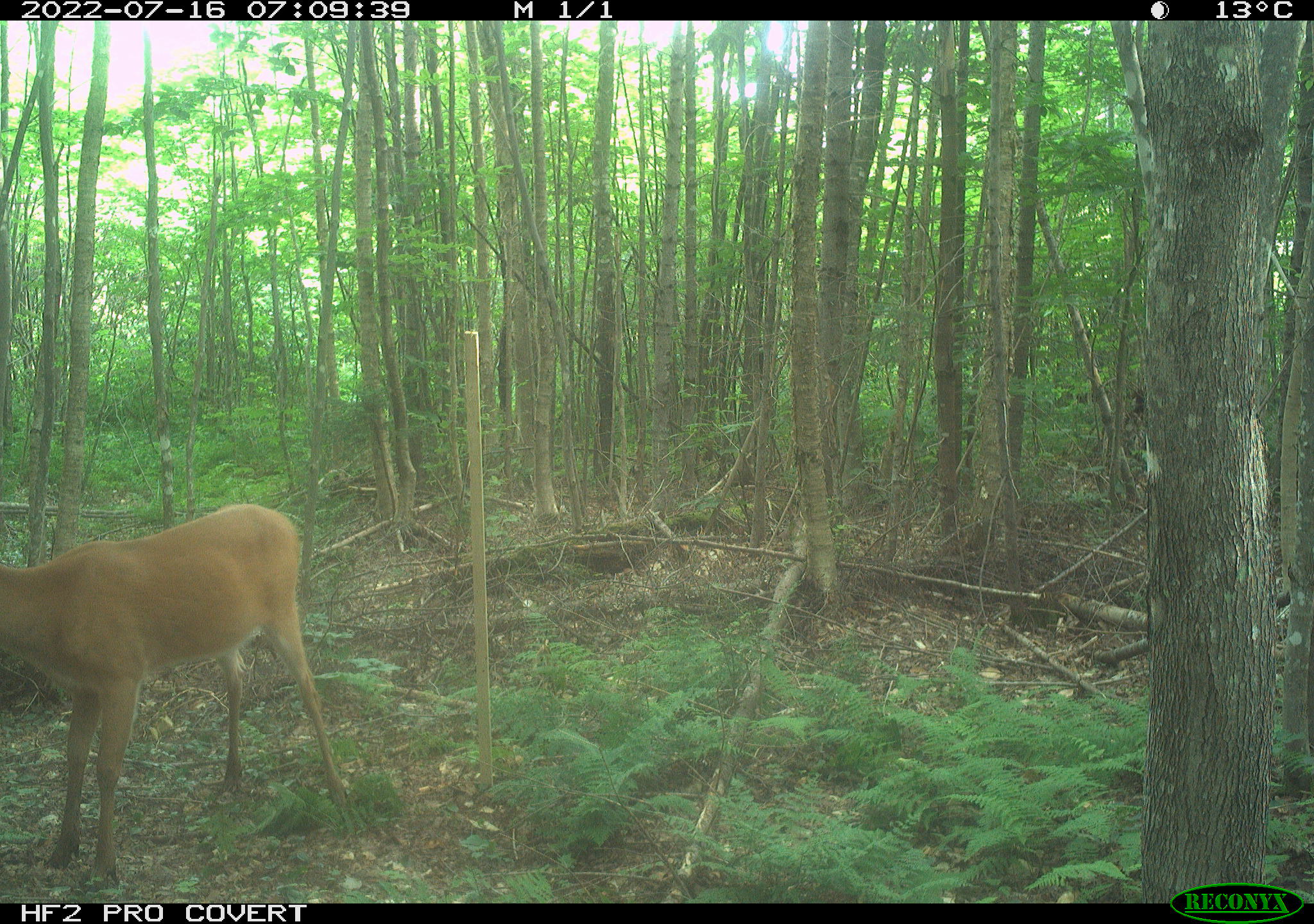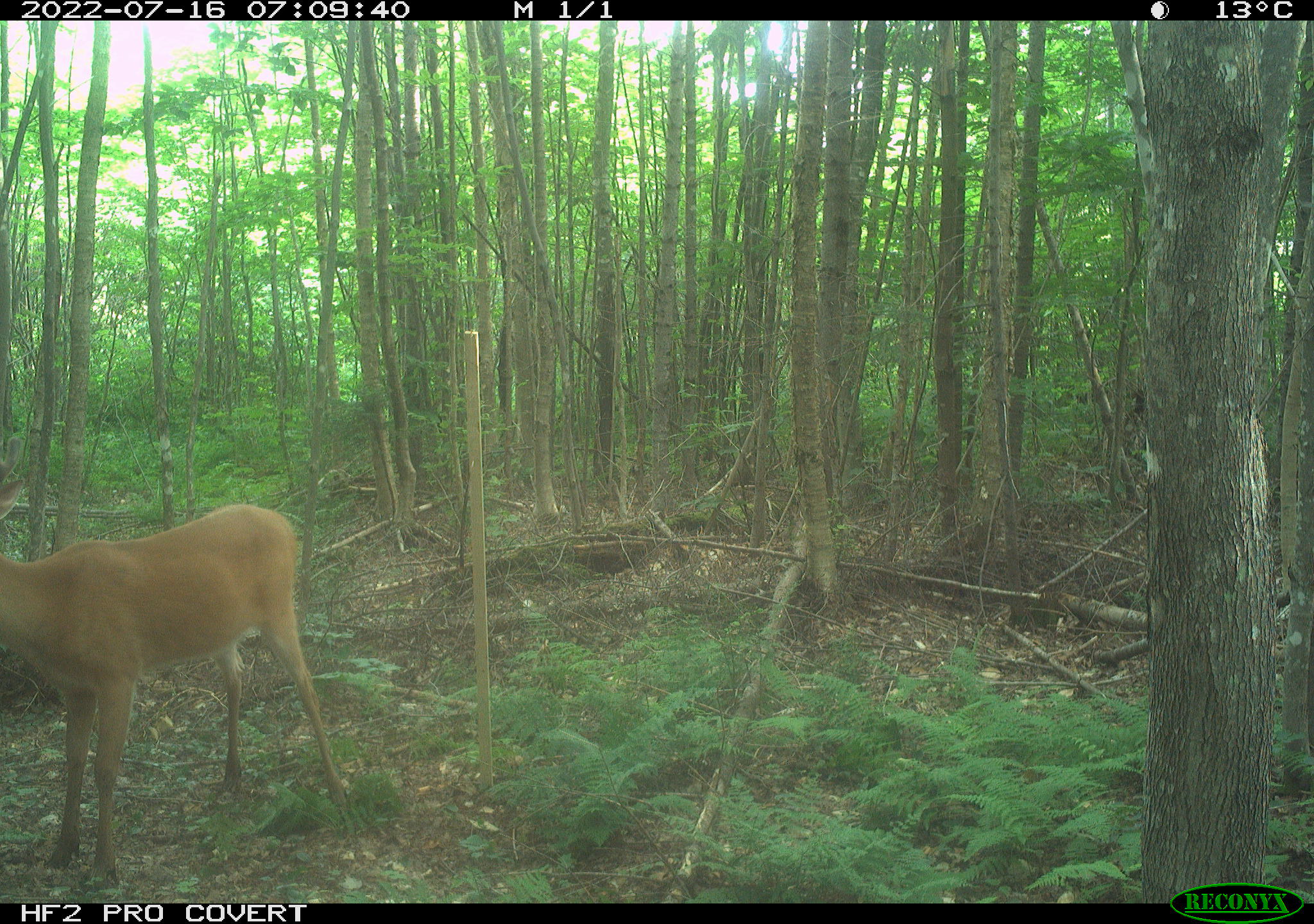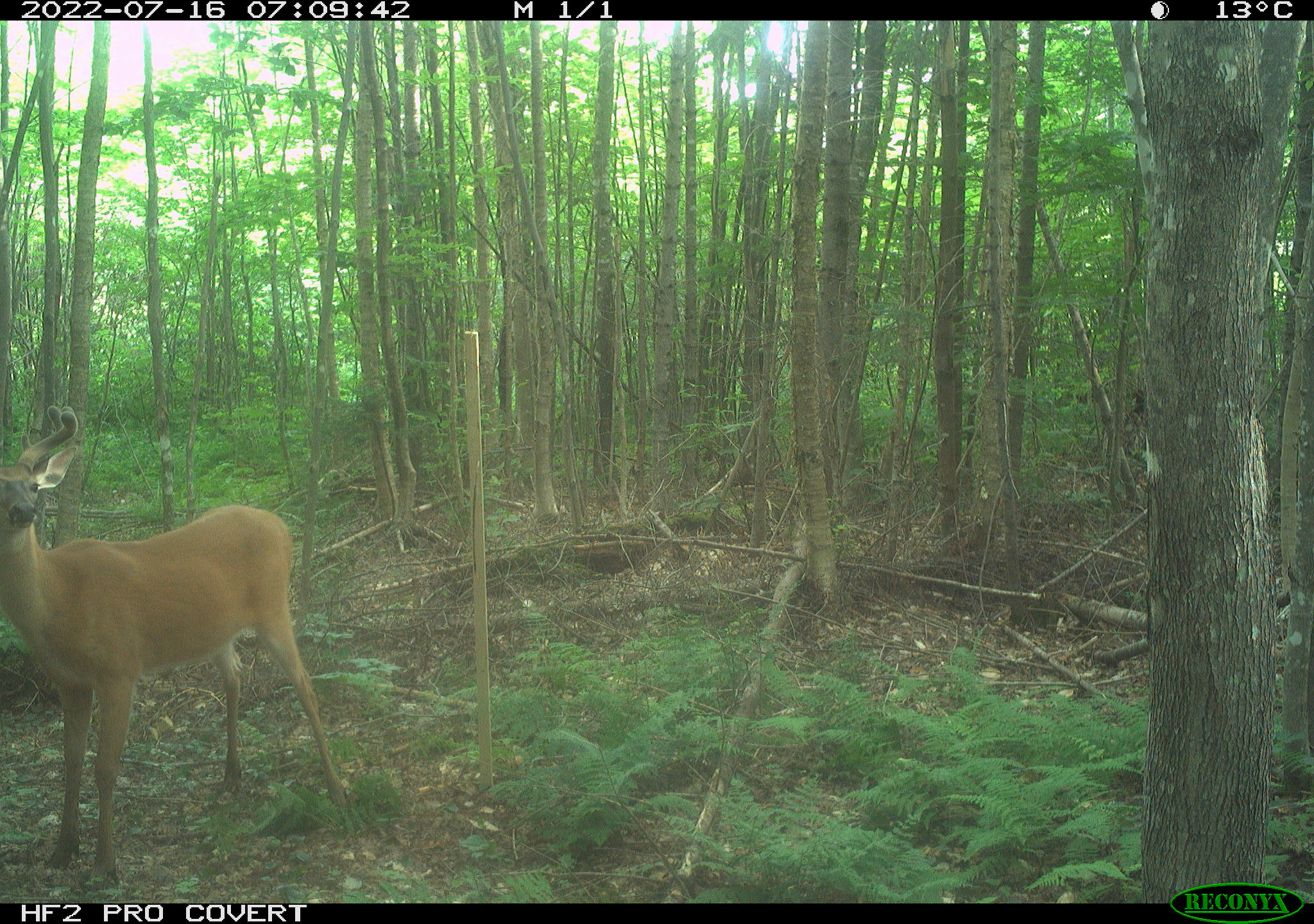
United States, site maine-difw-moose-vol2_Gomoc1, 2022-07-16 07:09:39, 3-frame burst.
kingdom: Animalia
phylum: Chordata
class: Mammalia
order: Artiodactyla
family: Cervidae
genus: Odocoileus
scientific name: Odocoileus virginianus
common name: white-tailed deer